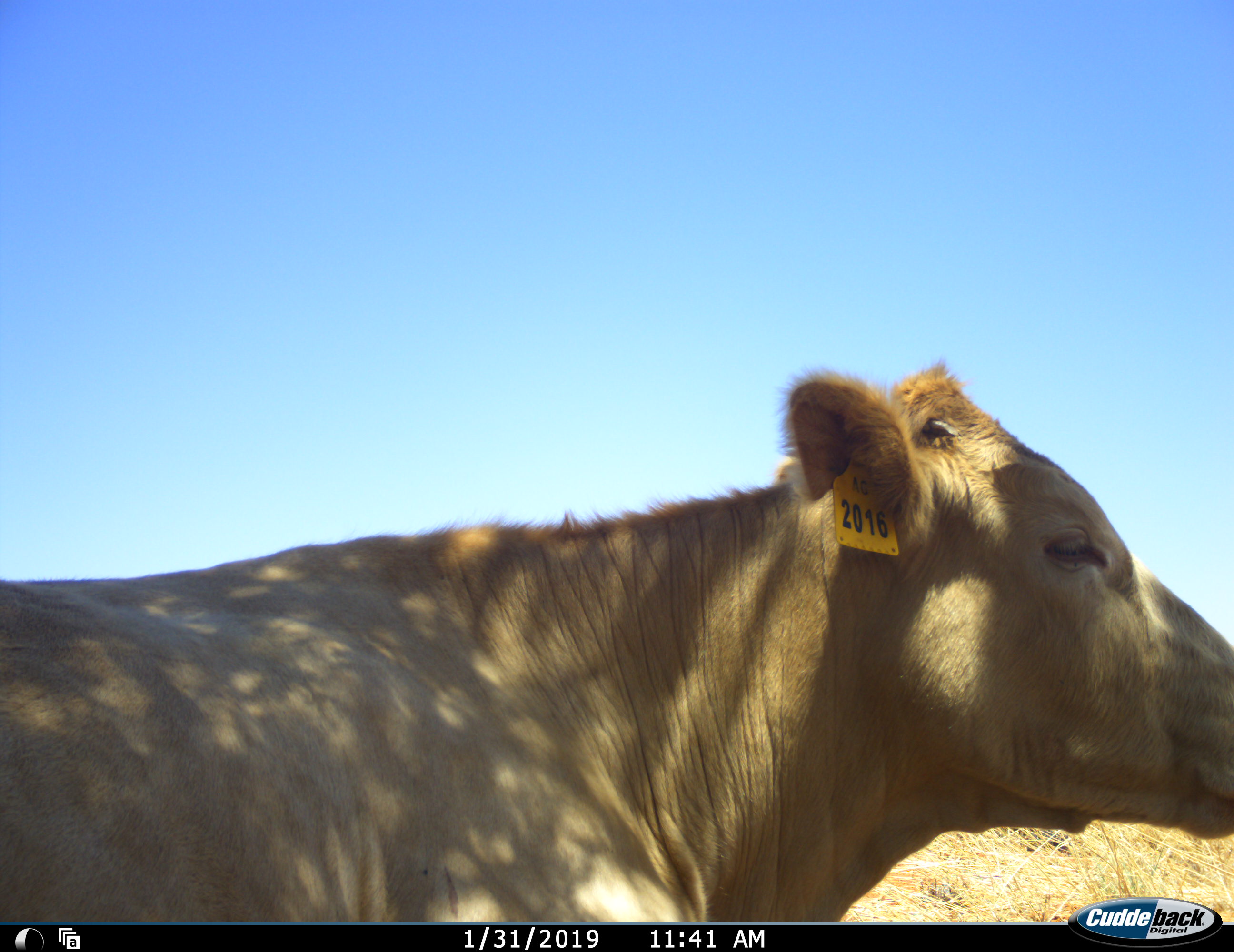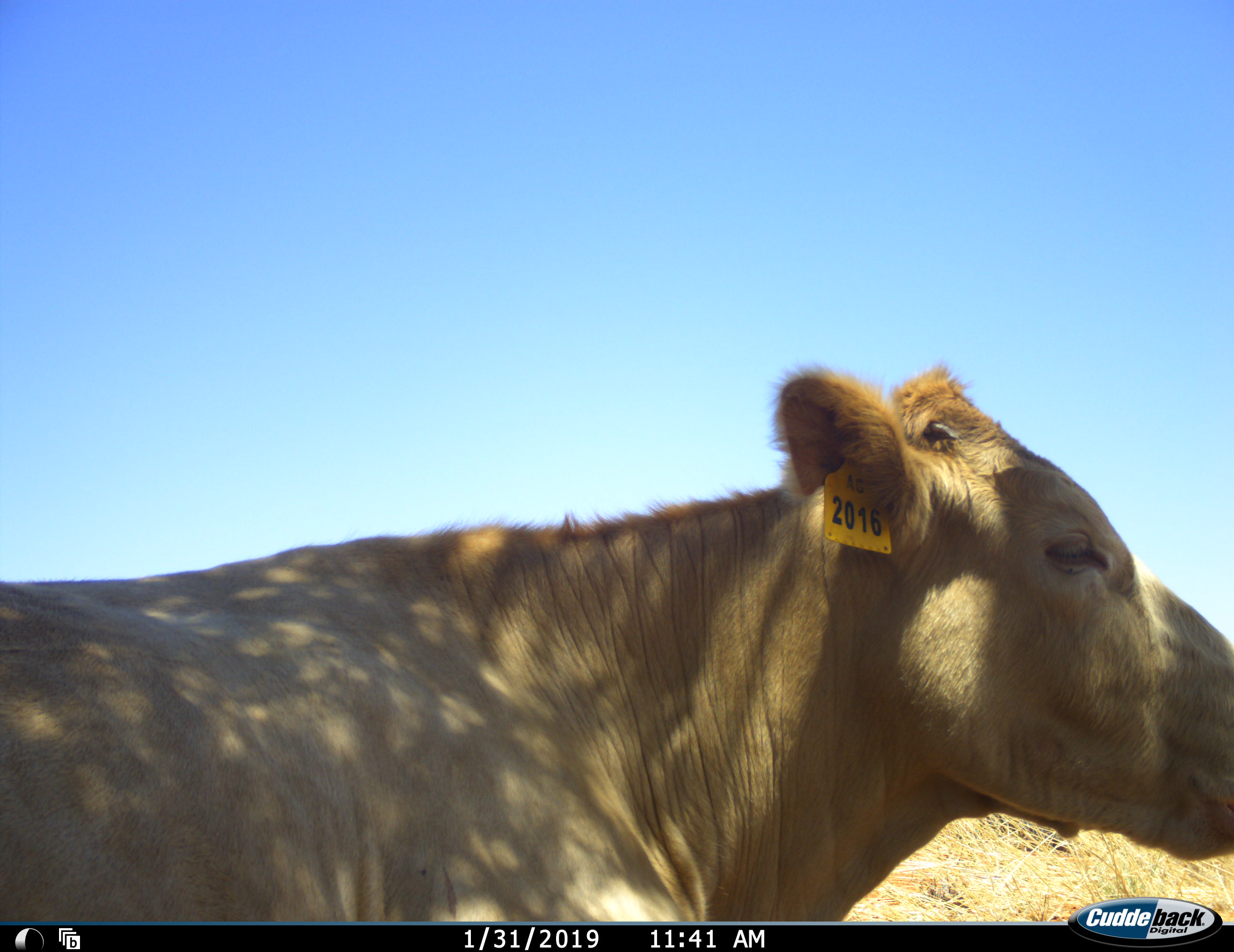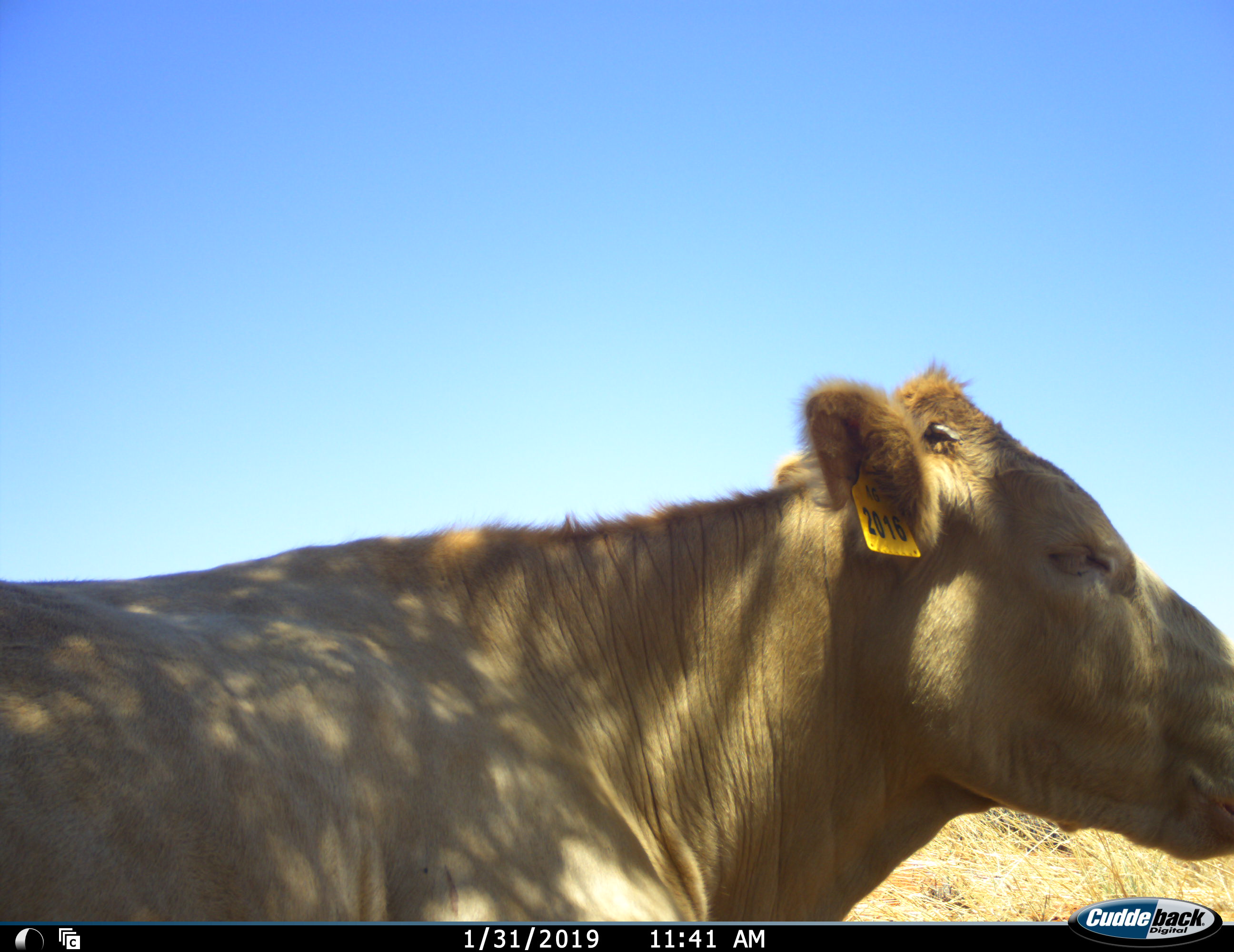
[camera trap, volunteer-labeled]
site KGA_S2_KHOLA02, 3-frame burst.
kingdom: Animalia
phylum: Chordata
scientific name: Vertebrata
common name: domestic animal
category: domesticanimal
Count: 1.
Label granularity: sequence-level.